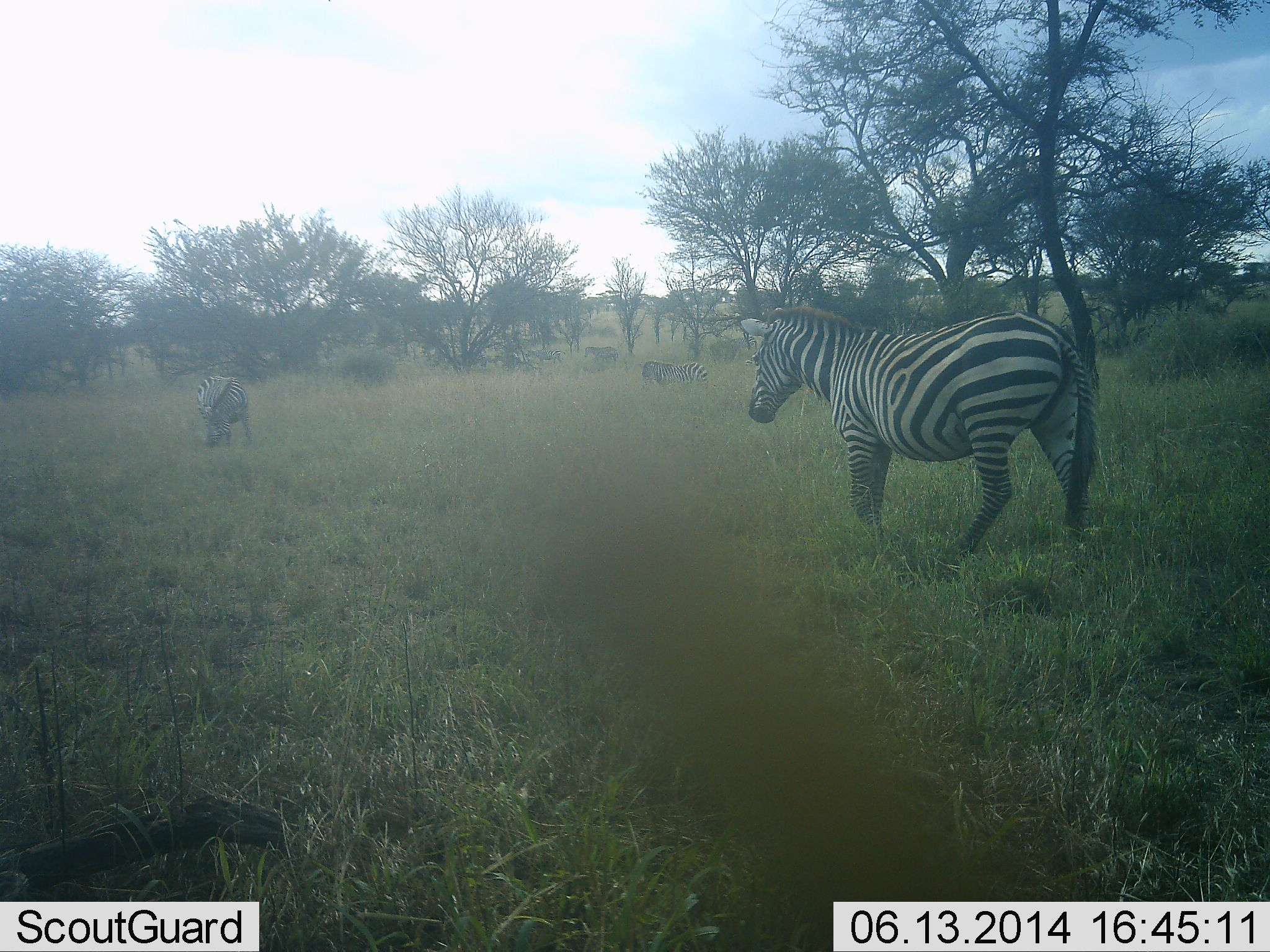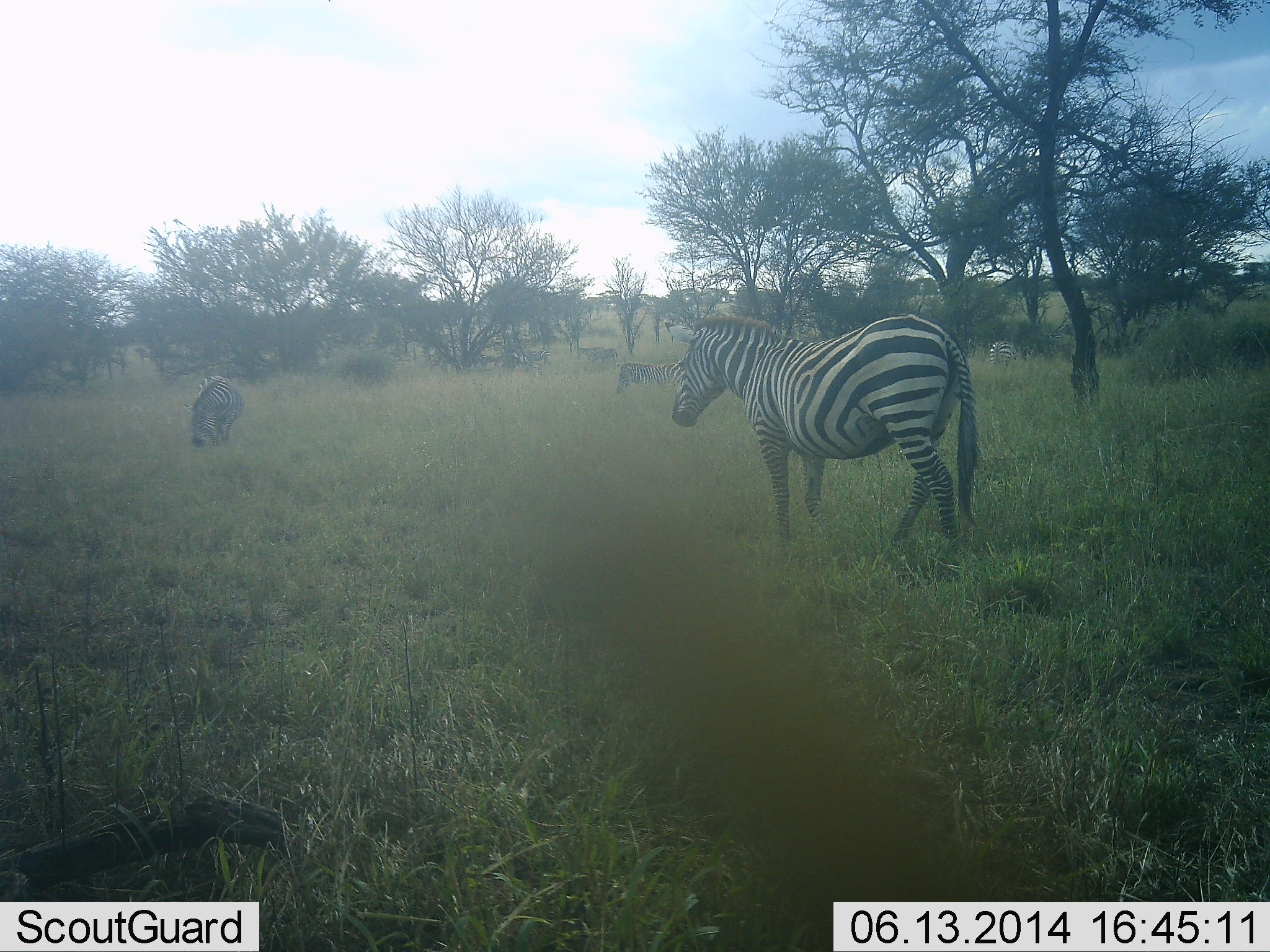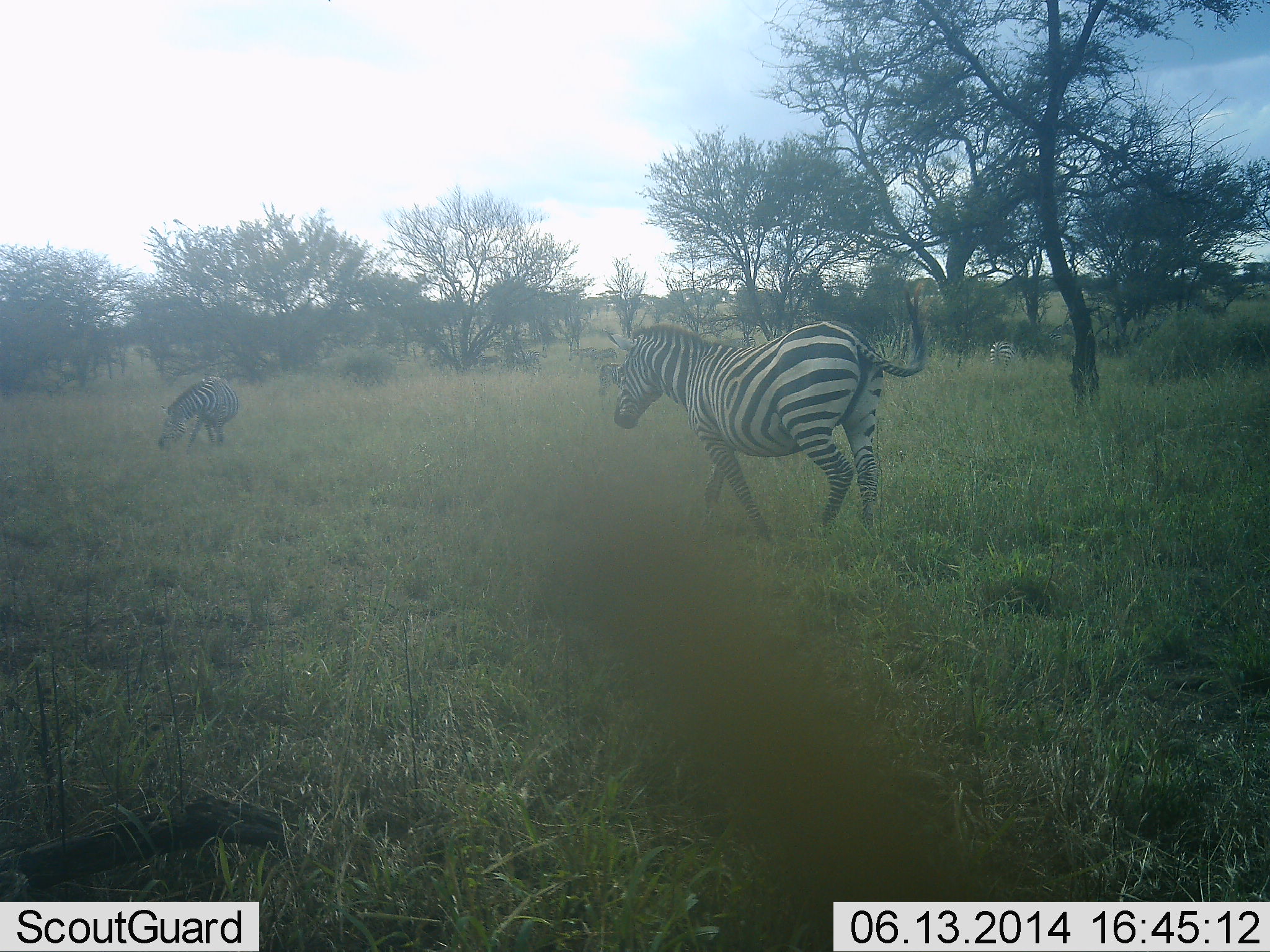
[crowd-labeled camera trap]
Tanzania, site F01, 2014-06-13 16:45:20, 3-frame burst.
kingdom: Animalia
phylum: Chordata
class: Mammalia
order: Perissodactyla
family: Equidae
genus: Equus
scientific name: Equus quagga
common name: plains zebra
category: zebra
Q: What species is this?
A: Zebra (plains zebra) (Equus quagga).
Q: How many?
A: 7.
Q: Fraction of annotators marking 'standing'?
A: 30%.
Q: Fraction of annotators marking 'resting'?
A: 0%.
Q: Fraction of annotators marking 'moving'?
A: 100%.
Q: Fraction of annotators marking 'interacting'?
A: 0%.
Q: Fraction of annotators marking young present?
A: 0%.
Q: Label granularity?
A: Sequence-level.